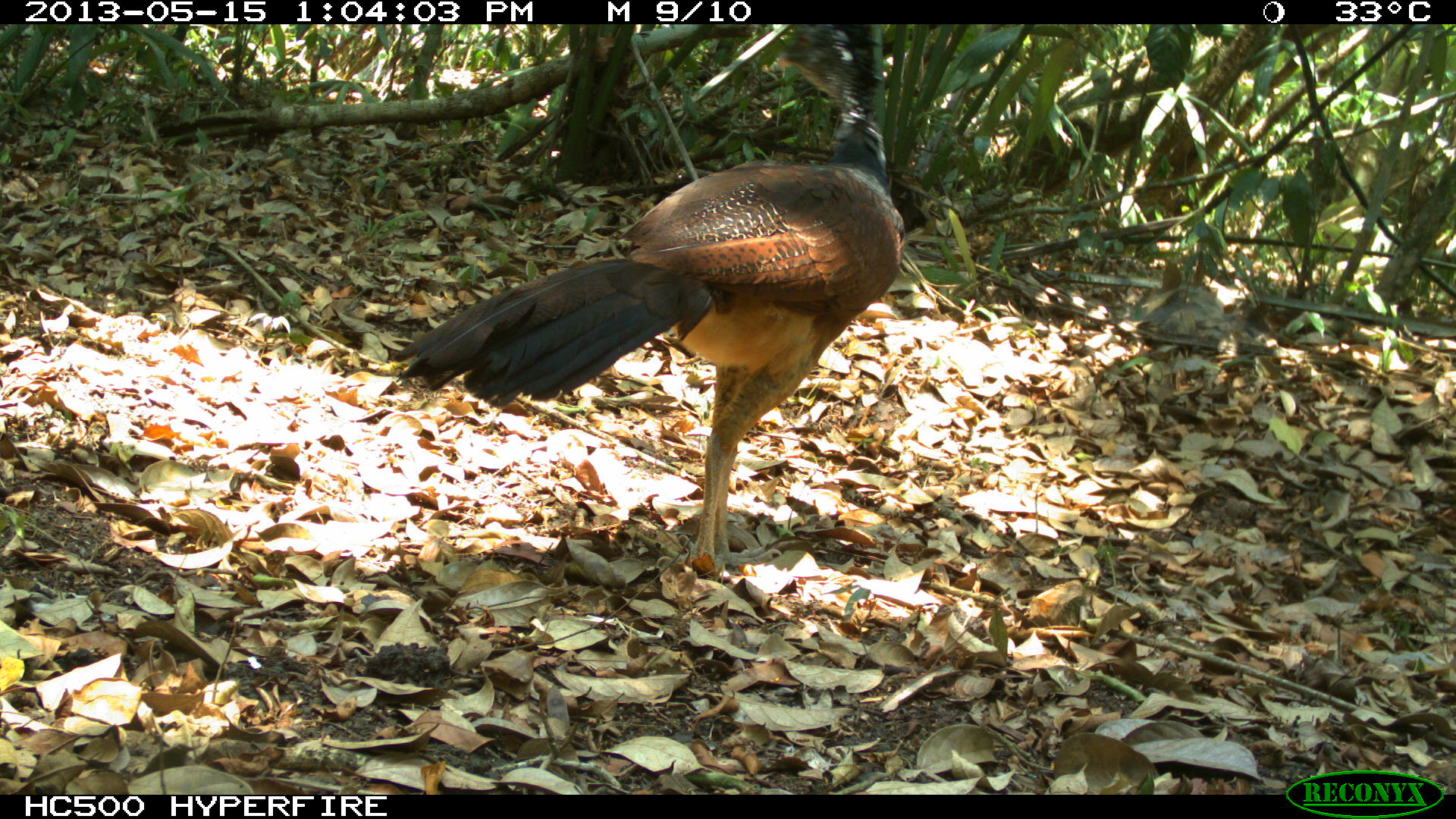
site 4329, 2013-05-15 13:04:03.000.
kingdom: Animalia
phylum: Chordata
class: Aves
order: Galliformes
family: Cracidae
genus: Crax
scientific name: Crax rubra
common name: great curassow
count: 1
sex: female